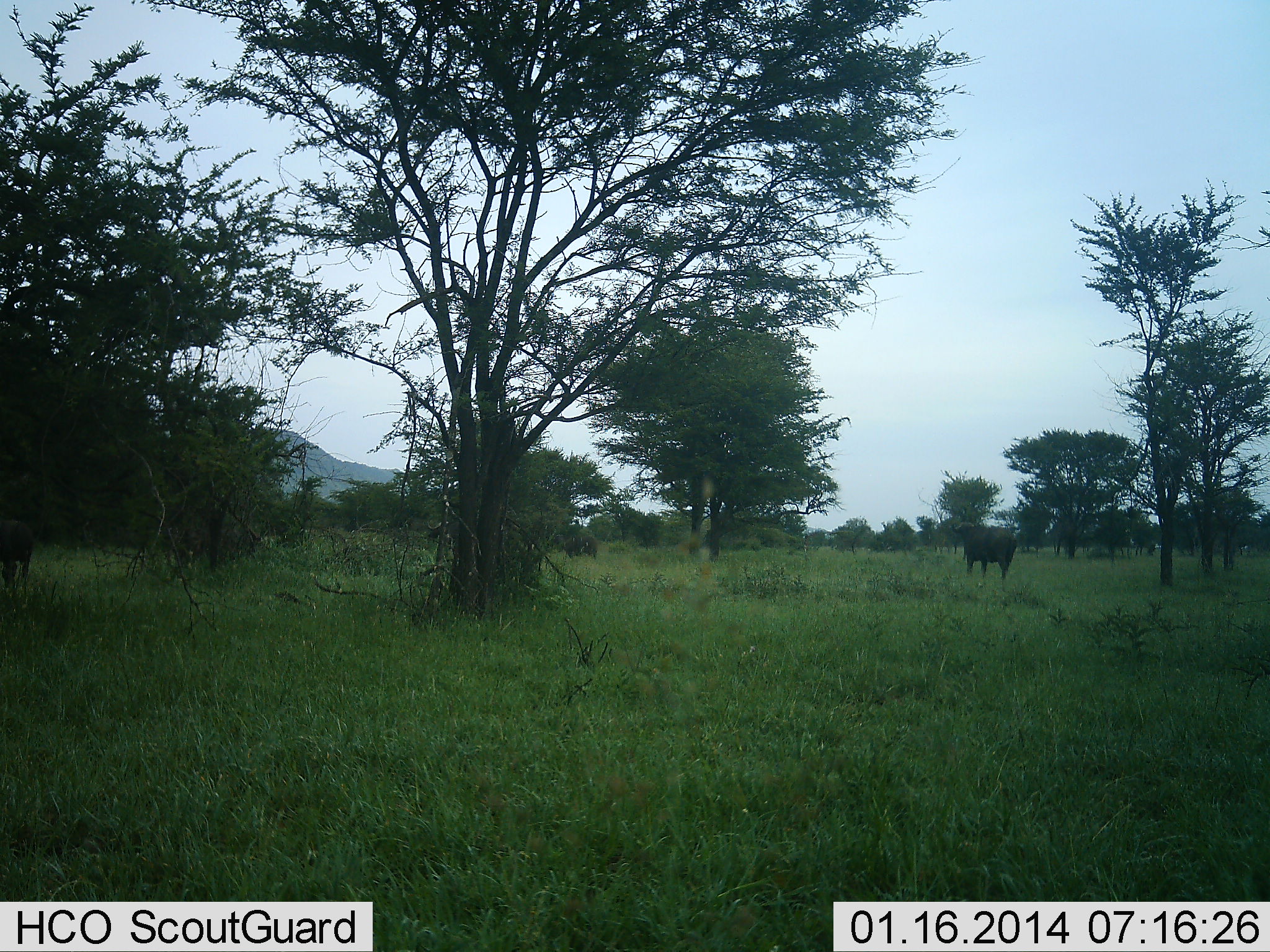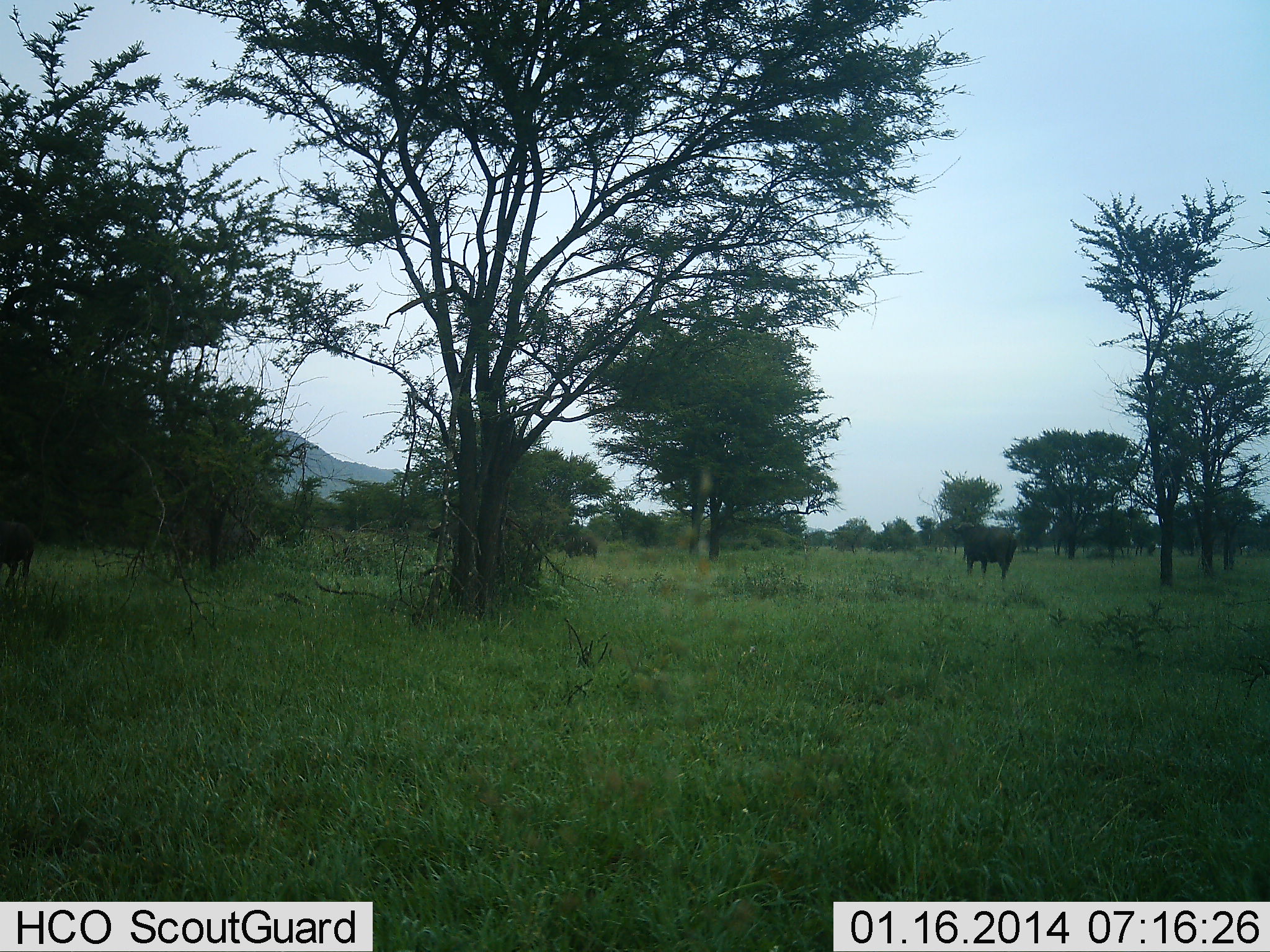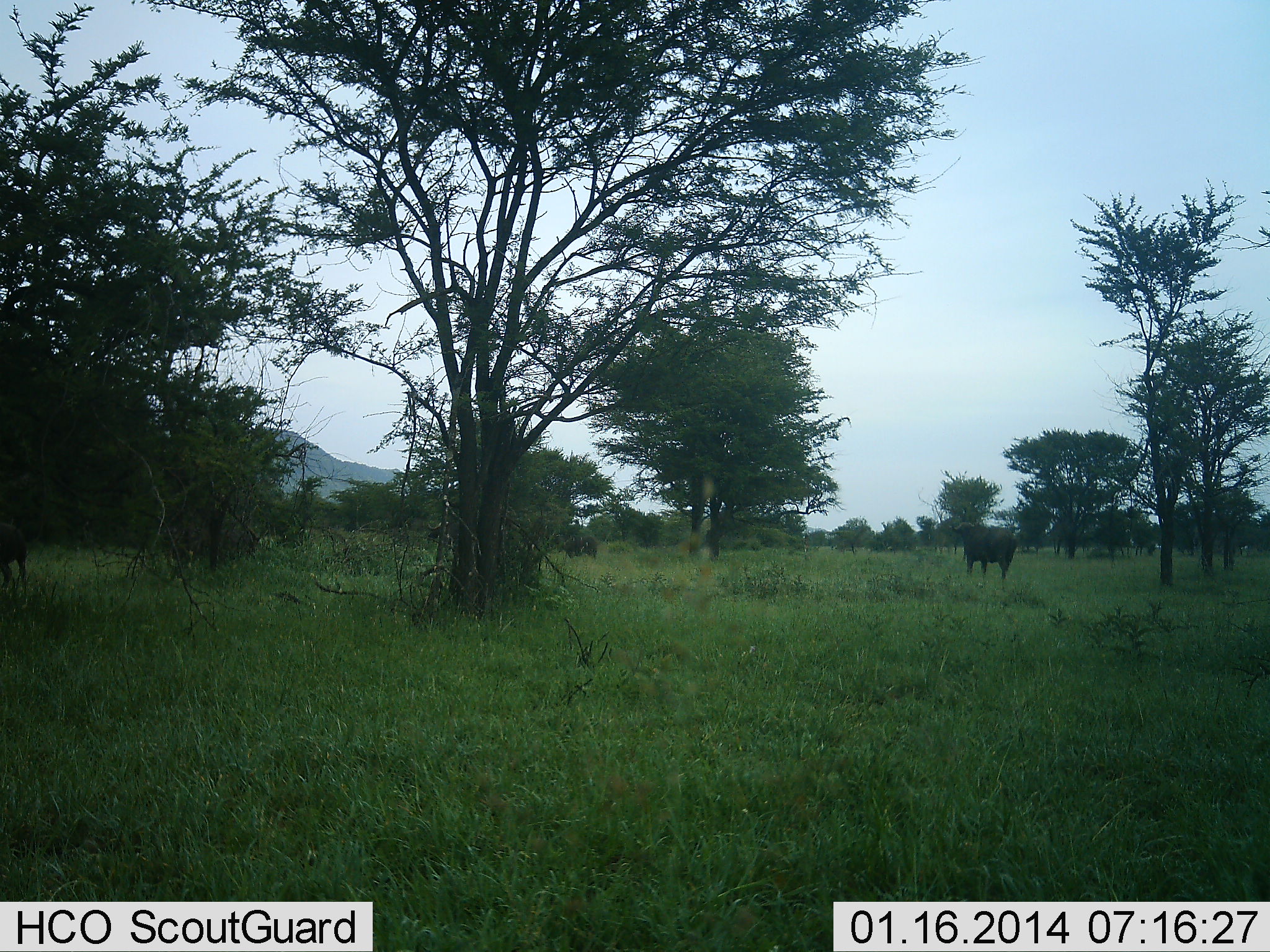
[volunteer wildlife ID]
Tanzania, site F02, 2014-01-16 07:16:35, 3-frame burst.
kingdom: Animalia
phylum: Chordata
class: Mammalia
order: Artiodactyla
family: Bovidae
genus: Syncerus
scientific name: Syncerus caffer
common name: cape buffalo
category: buffalo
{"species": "buffalo (cape buffalo) (Syncerus caffer)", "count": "2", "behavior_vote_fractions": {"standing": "100%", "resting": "0%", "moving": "0%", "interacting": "0%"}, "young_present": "0%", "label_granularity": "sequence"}